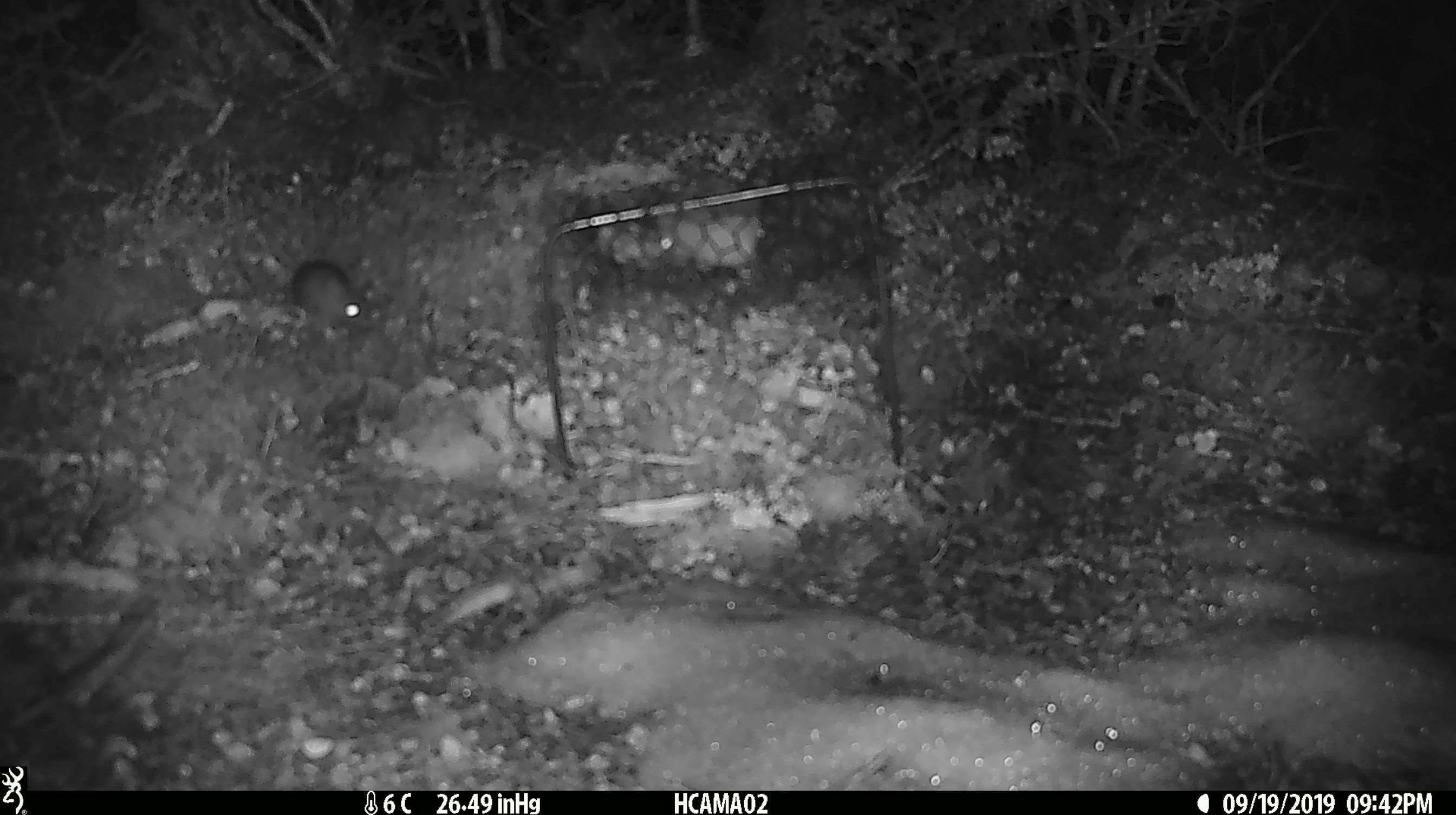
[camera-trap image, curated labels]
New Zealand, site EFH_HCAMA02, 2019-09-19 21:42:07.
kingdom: Animalia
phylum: Chordata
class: Mammalia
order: Rodentia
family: Muridae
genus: Mus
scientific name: Mus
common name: mouse